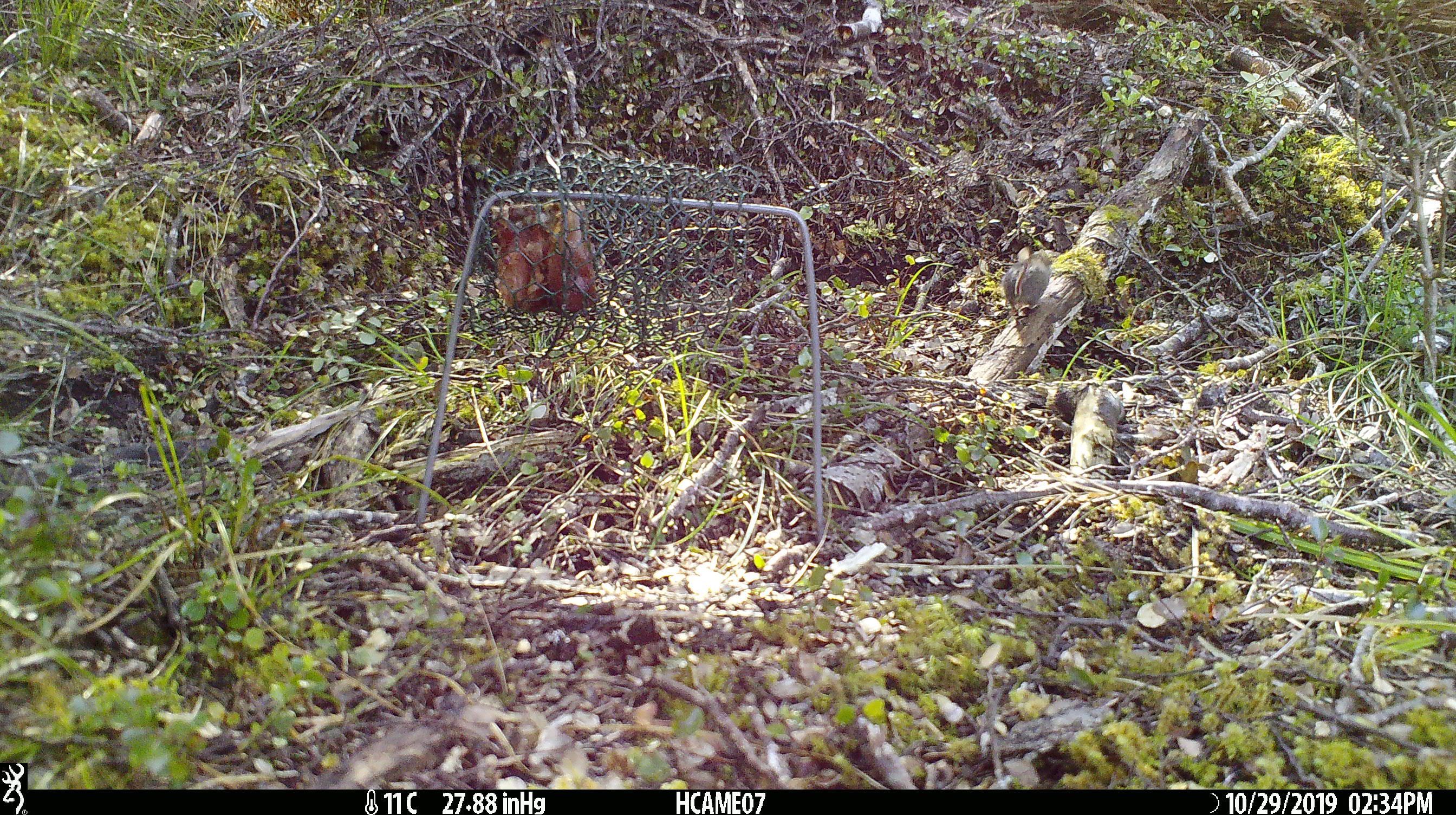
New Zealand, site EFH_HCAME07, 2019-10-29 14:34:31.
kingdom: Animalia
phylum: Chordata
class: Mammalia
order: Rodentia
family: Muridae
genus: Mus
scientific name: Mus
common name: mouse